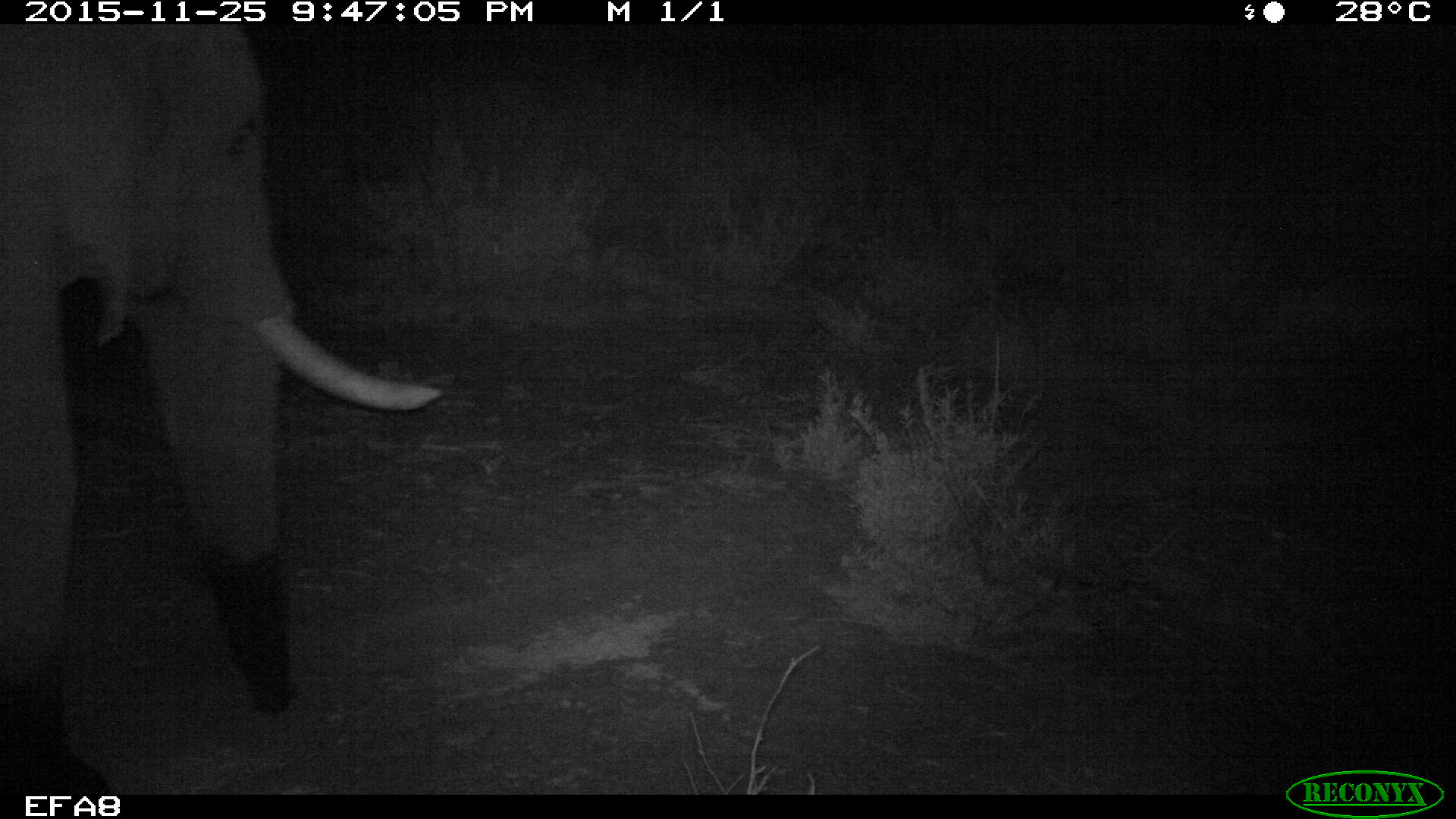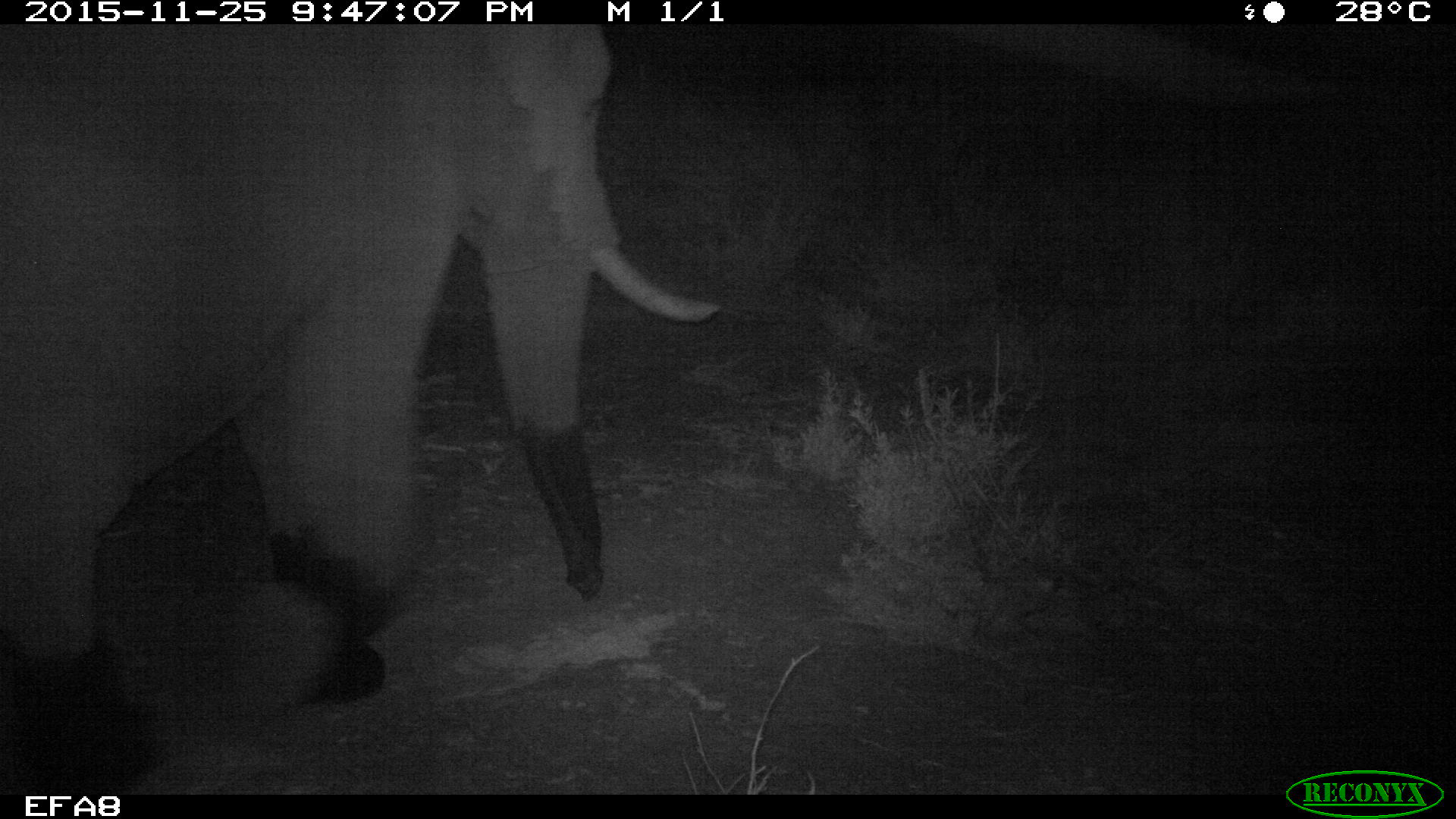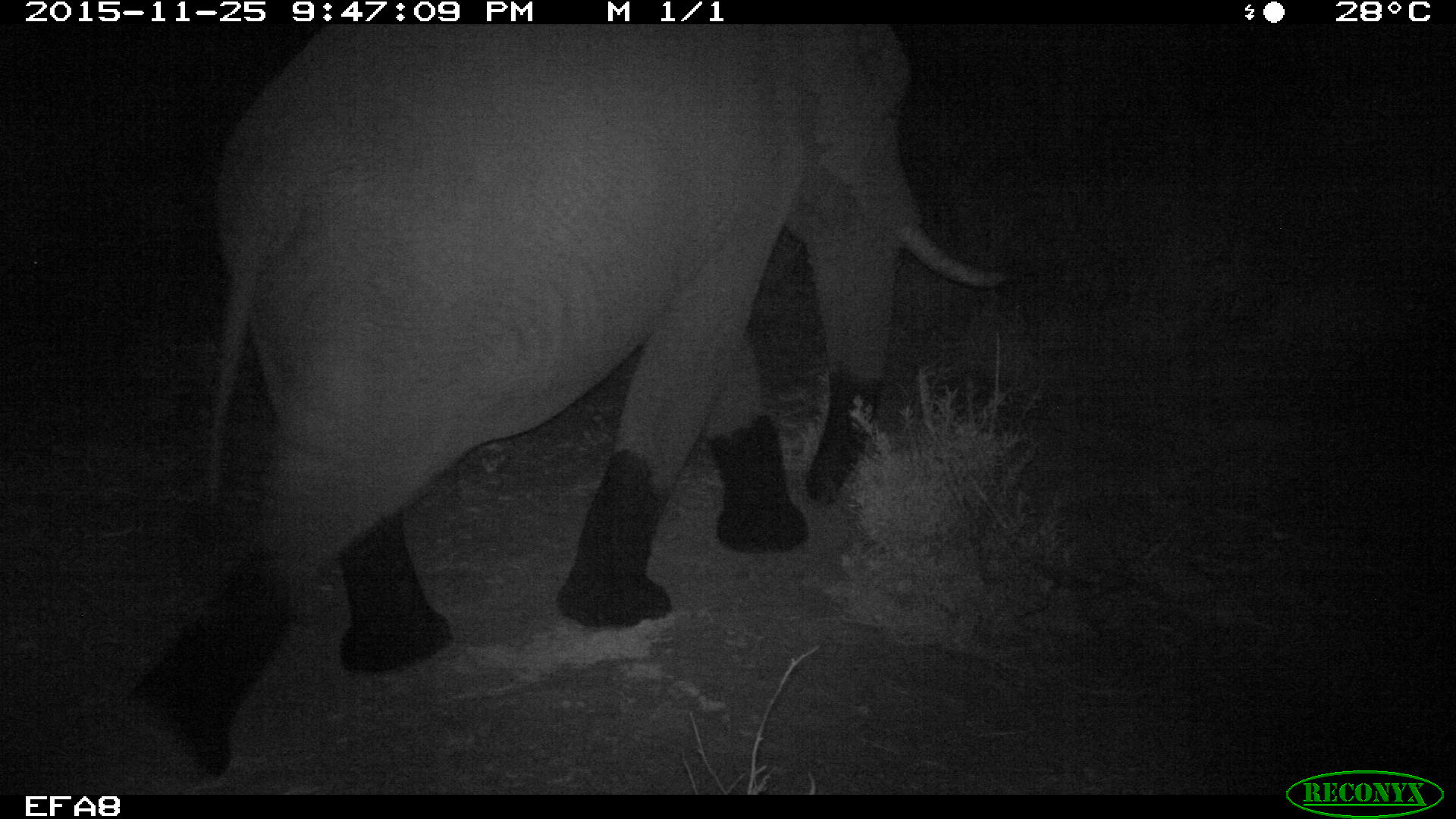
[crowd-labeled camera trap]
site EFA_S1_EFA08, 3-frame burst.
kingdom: Animalia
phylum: Chordata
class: Mammalia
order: Proboscidea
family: Elephantidae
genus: Loxodonta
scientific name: Loxodonta africana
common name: african bush elephant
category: elephant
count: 1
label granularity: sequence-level